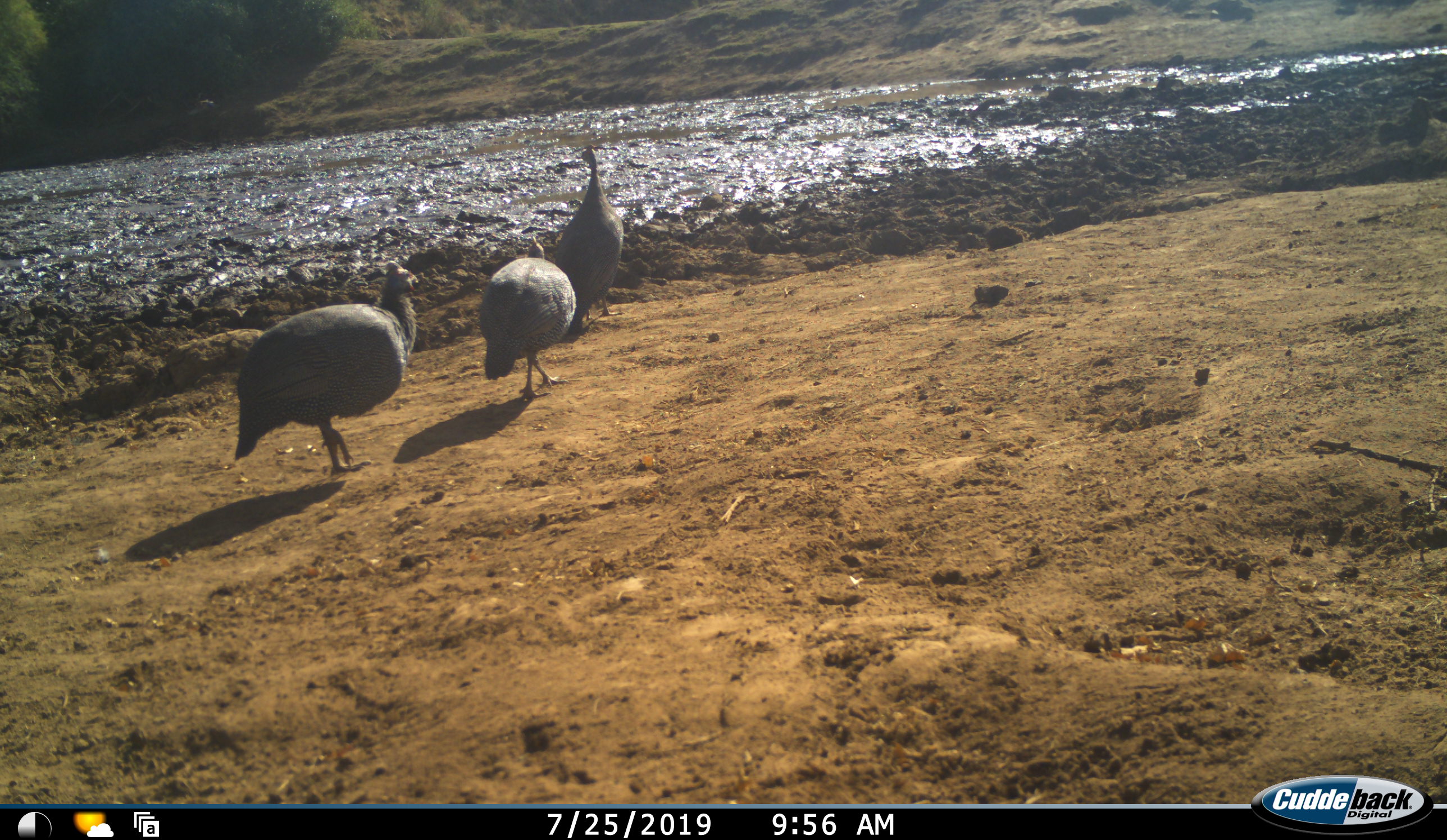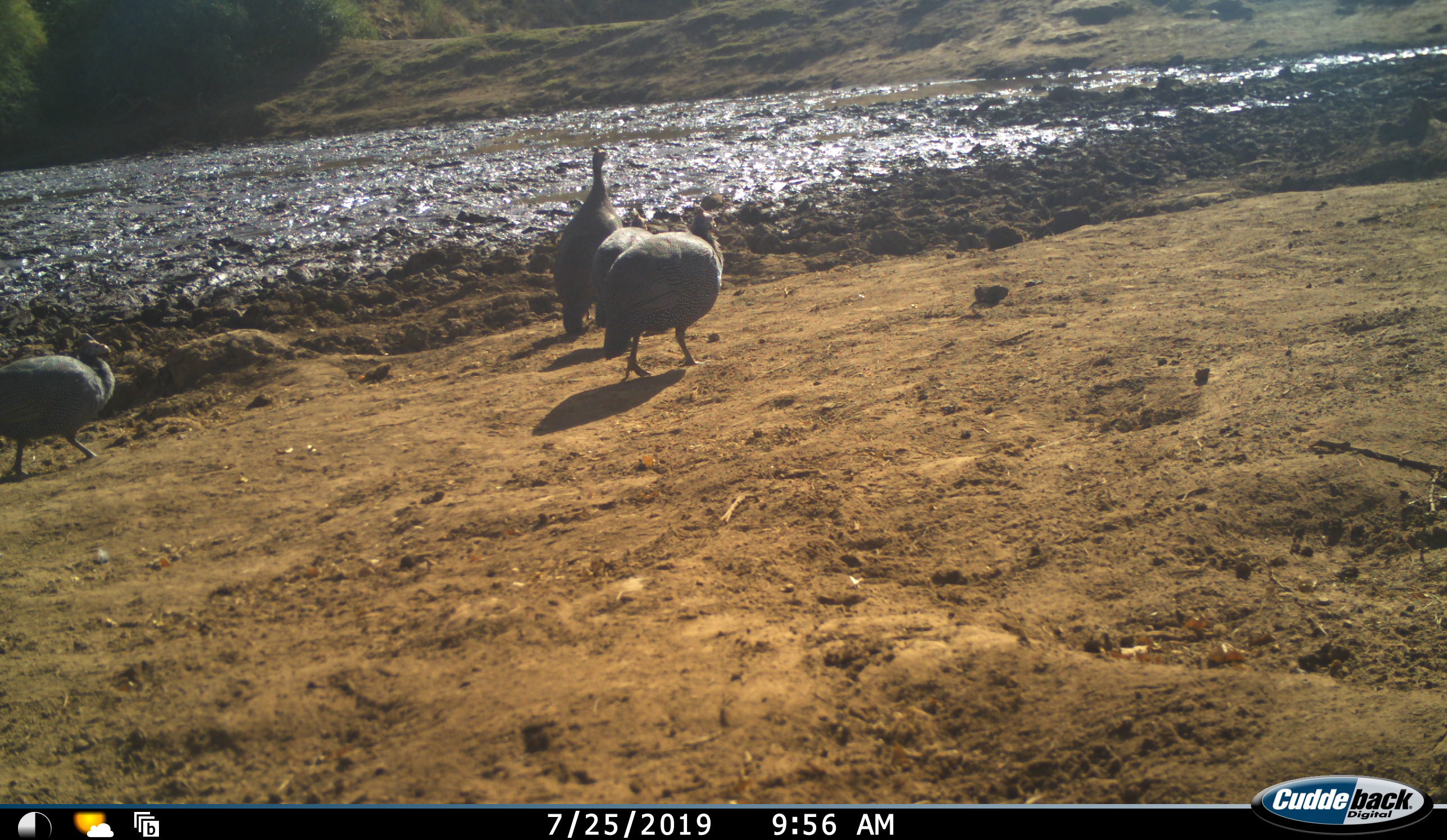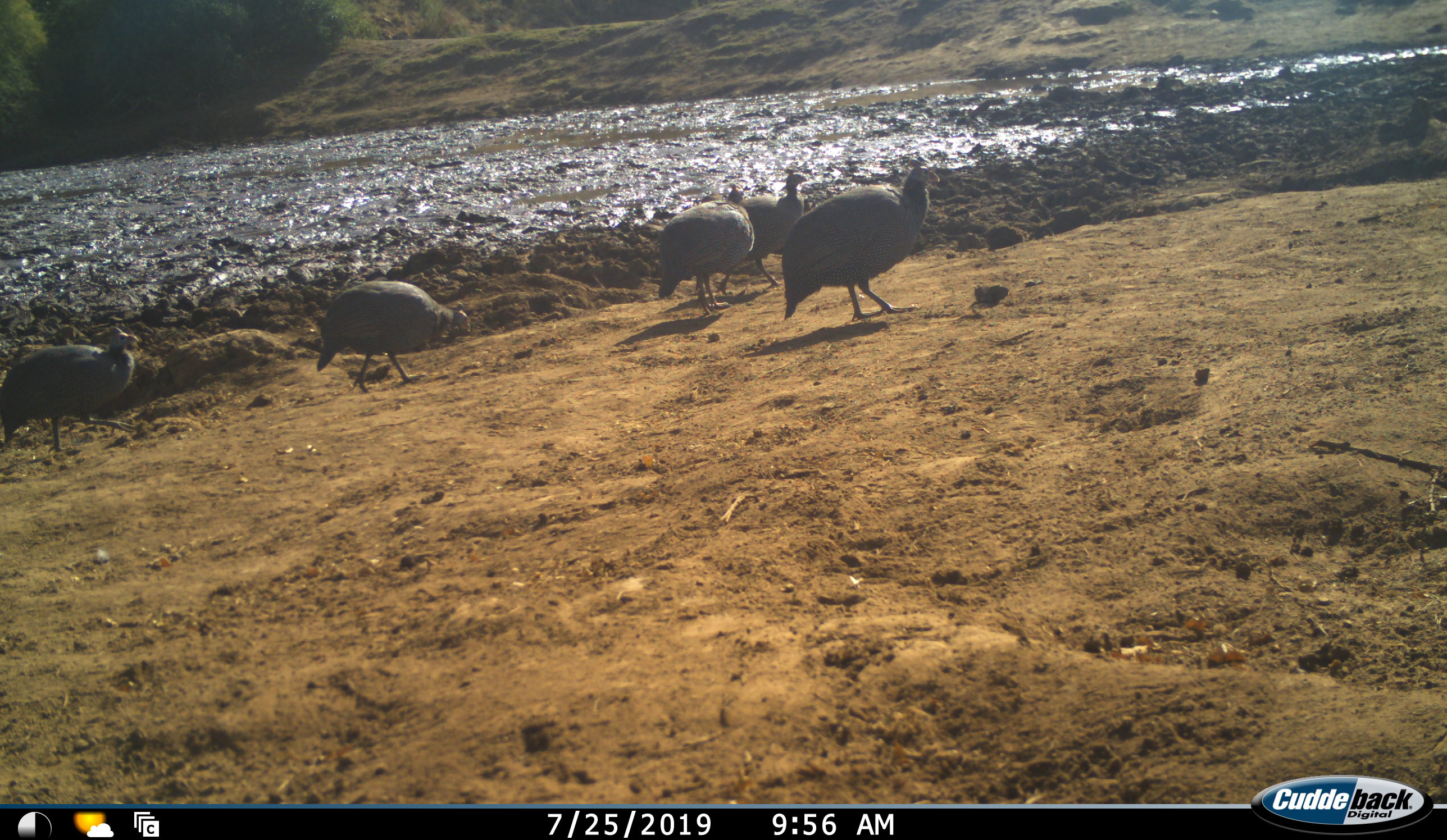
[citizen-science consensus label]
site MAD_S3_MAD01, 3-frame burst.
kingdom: Animalia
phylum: Chordata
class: Aves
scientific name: Aves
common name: bird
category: birdother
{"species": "birdother (bird) (Aves)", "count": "5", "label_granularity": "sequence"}